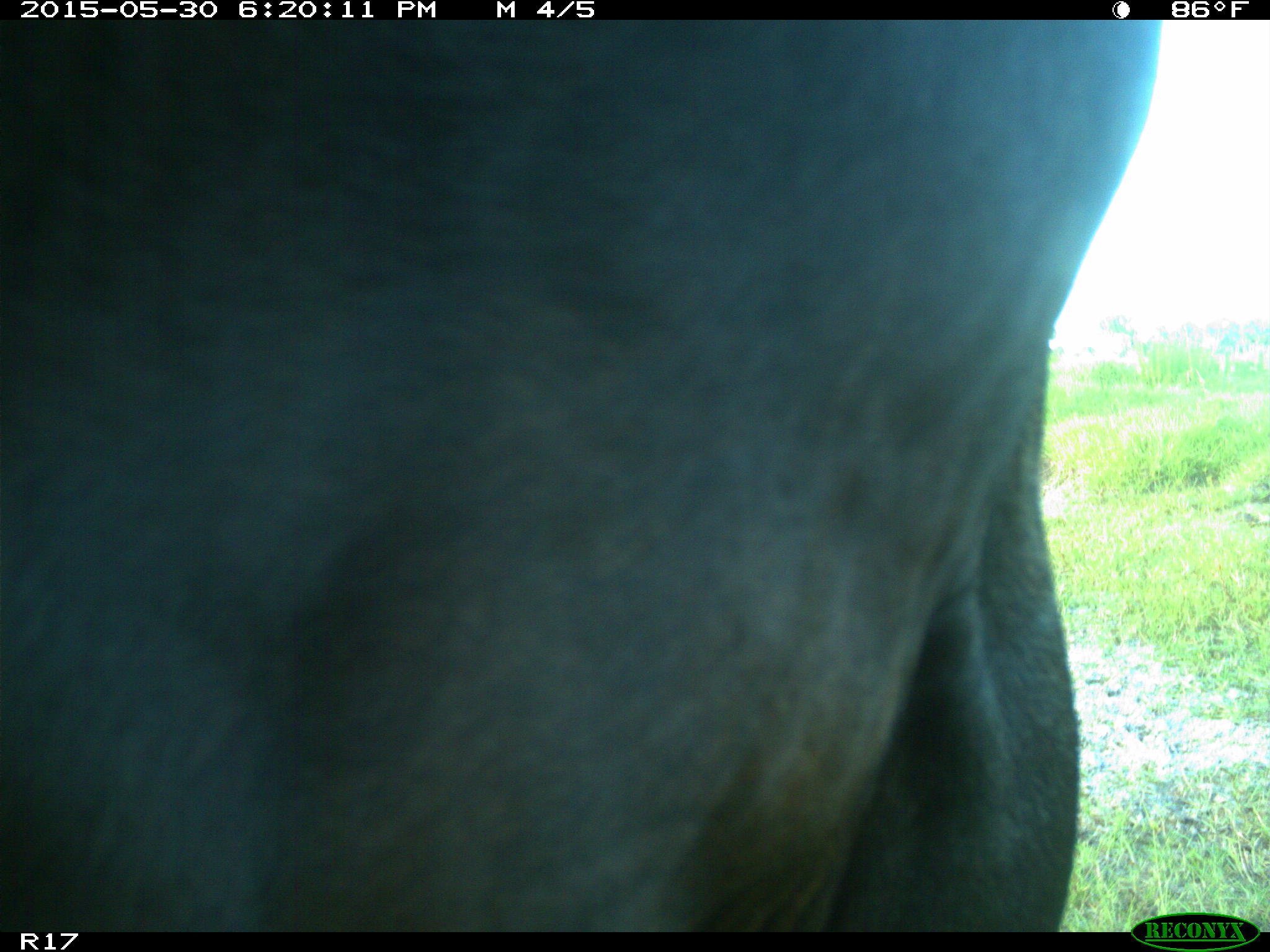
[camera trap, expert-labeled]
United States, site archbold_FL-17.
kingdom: Animalia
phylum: Chordata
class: Mammalia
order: Artiodactyla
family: Bovidae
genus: Bos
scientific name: Bos taurus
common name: domestic cow